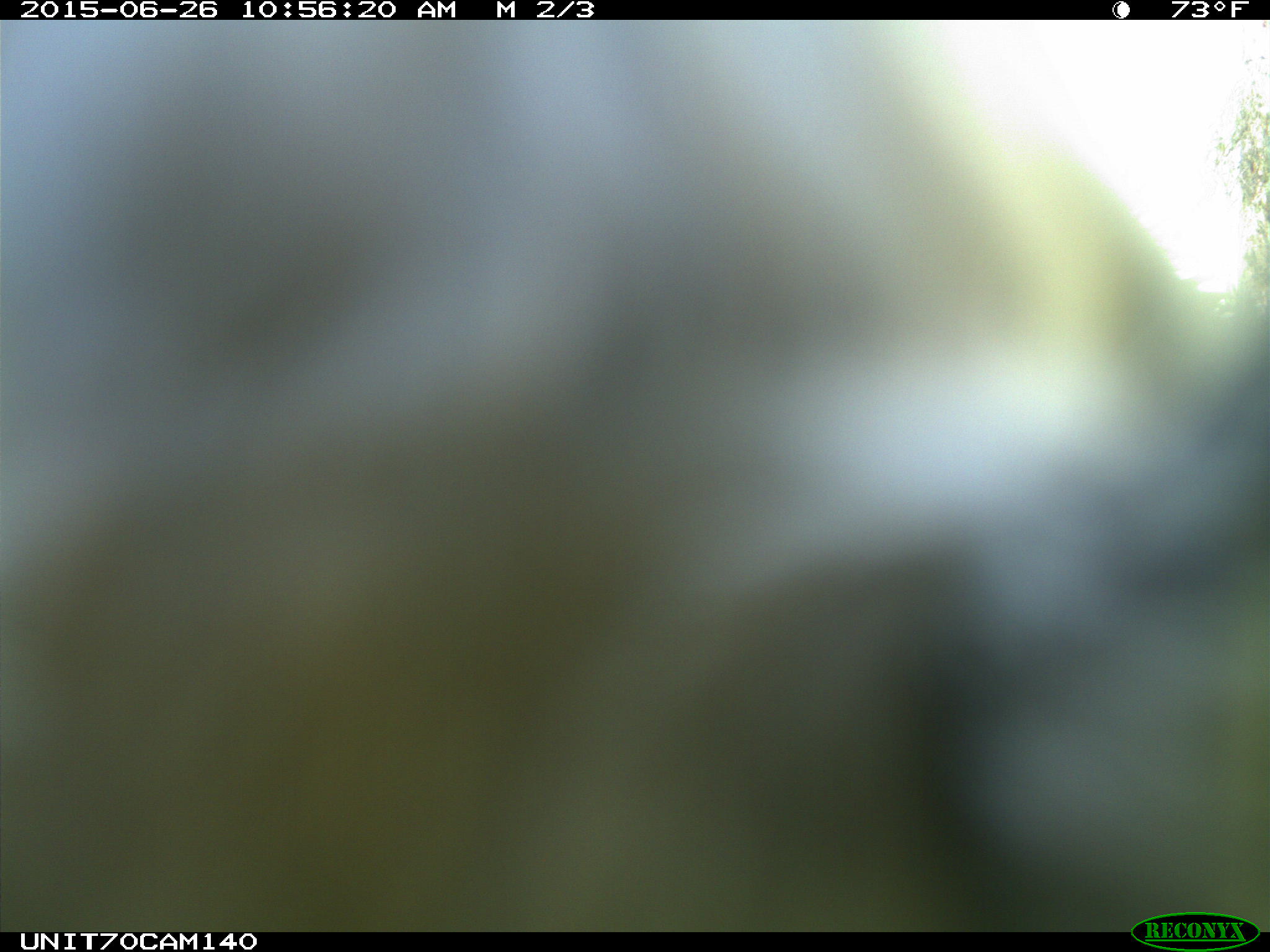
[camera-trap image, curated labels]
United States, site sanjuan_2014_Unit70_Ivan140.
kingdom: Animalia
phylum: Chordata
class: Aves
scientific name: Aves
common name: birds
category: unidentified bird